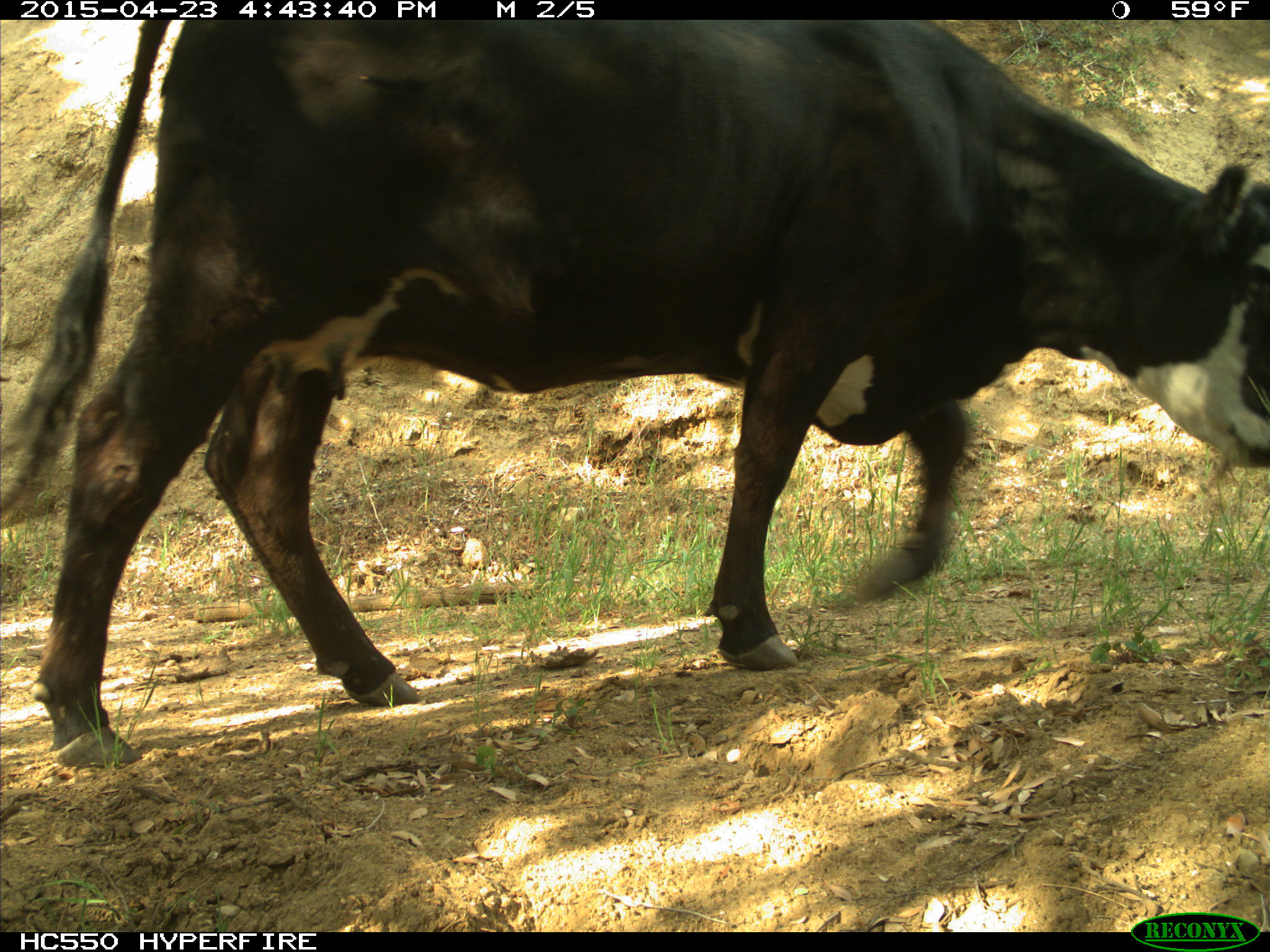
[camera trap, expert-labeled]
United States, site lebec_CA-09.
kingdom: Animalia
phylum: Chordata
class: Mammalia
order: Artiodactyla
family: Bovidae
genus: Bos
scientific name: Bos taurus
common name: domestic cow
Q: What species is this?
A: Bos taurus (domestic cow).